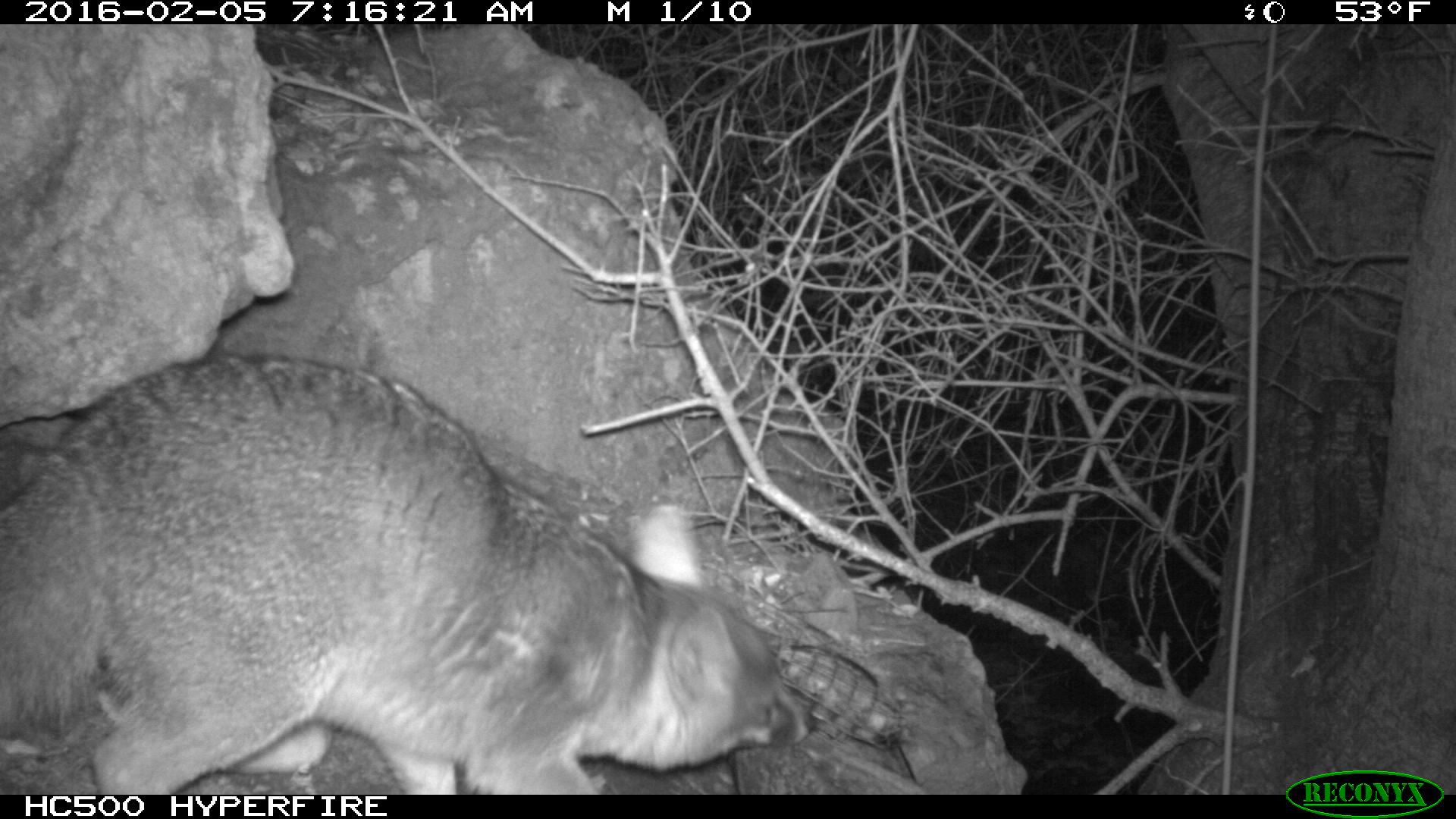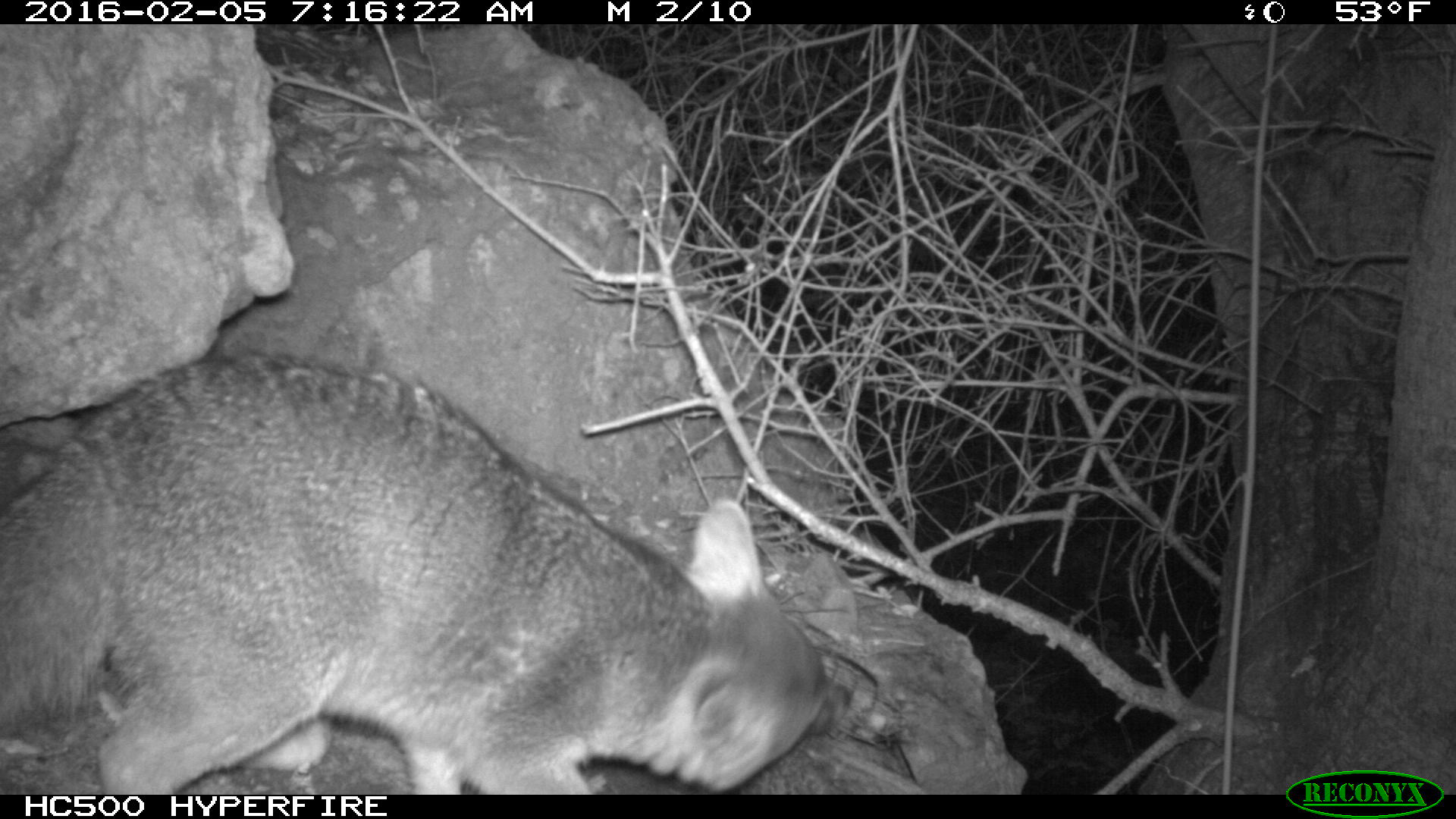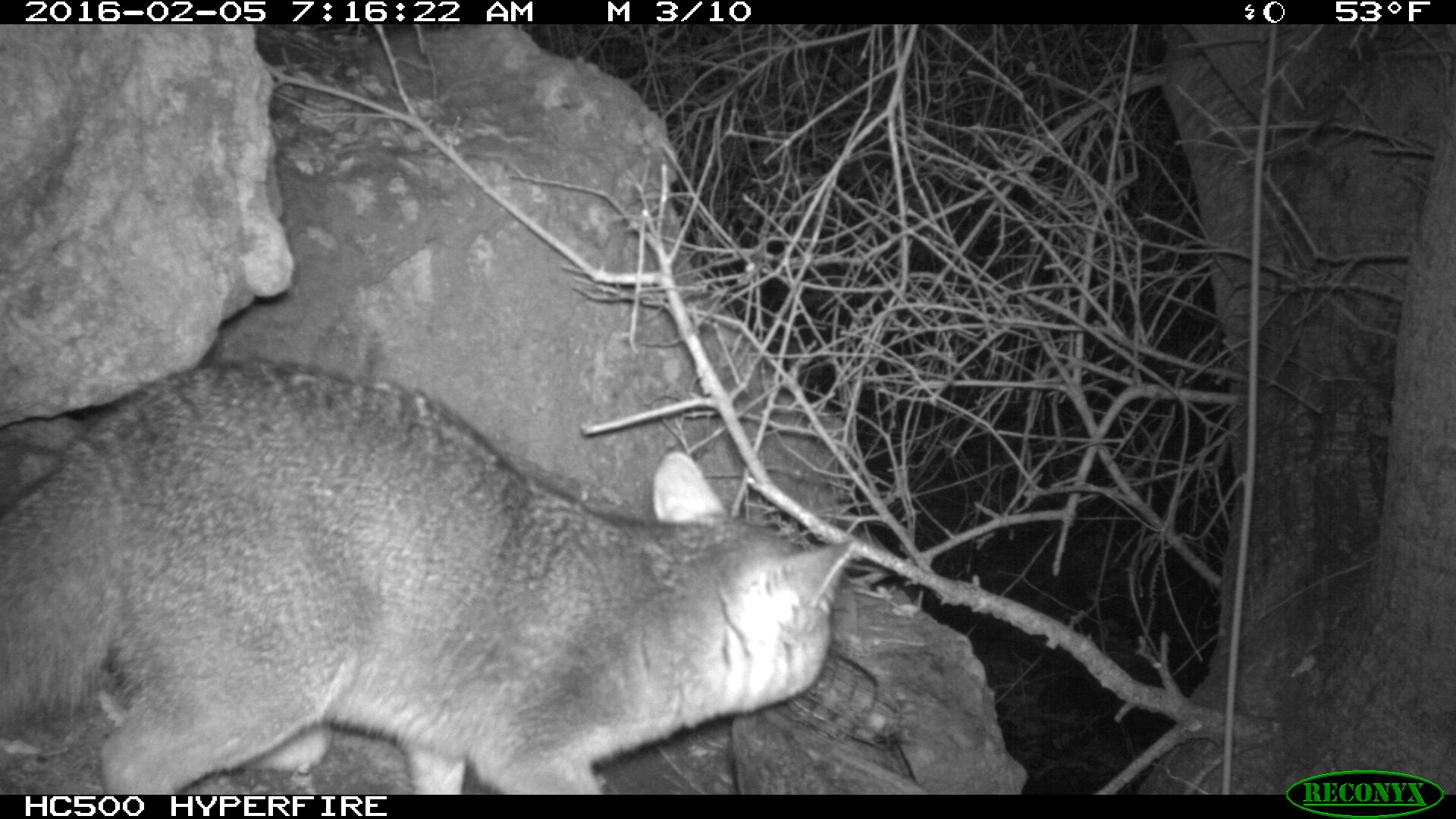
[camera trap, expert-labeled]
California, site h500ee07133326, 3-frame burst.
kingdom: Animalia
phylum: Chordata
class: Mammalia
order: Carnivora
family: Canidae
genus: Urocyon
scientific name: Urocyon littoralis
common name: island fox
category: fox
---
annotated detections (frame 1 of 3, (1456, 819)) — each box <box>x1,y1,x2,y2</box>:
fox: <box>0,355,817,792</box>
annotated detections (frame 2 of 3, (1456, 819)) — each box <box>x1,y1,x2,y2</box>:
fox: <box>0,357,852,792</box>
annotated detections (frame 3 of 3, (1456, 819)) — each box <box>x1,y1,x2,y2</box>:
fox: <box>0,353,861,793</box>